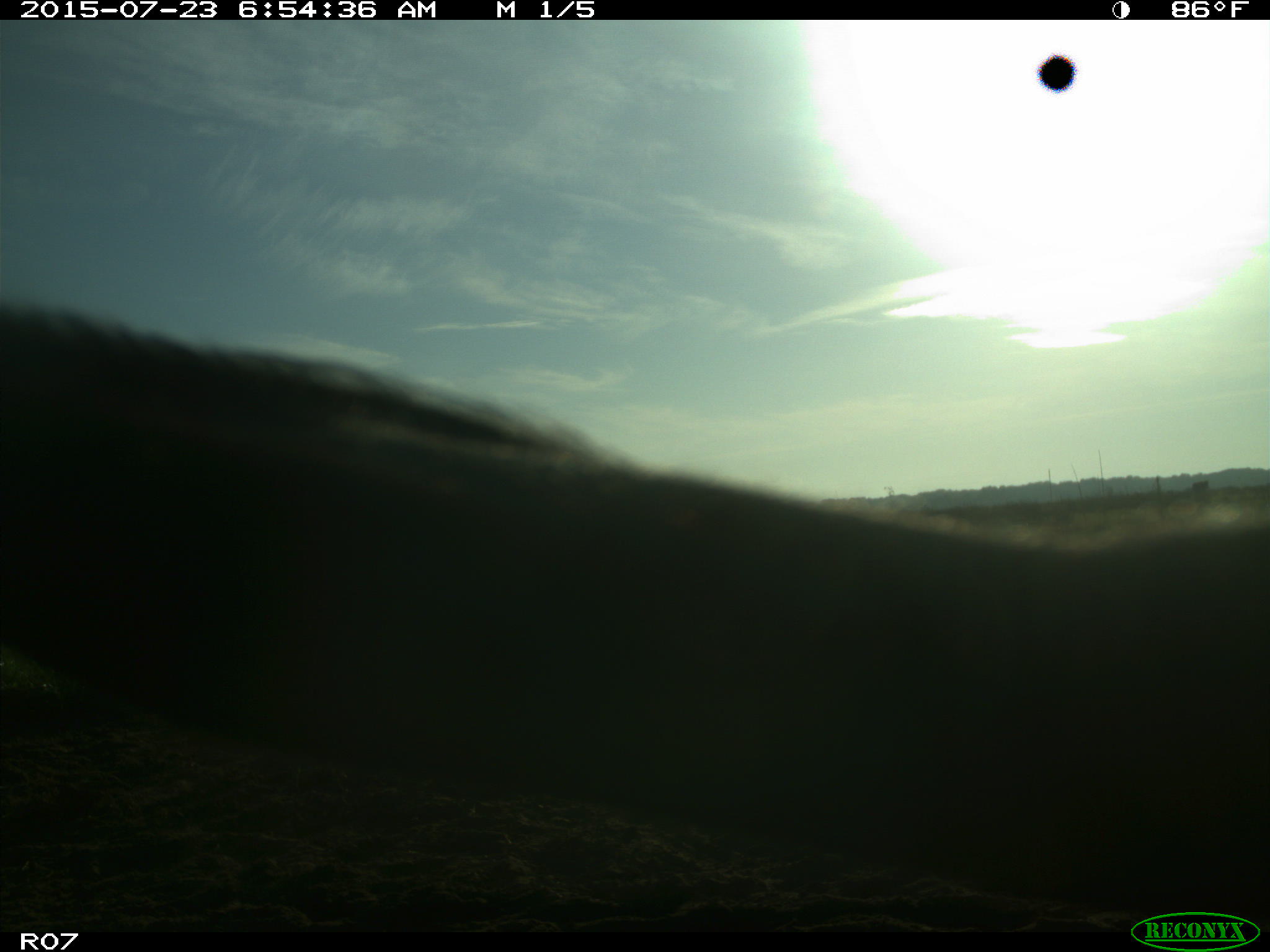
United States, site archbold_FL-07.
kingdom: Animalia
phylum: Chordata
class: Mammalia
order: Artiodactyla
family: Bovidae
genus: Bos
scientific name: Bos taurus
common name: domestic cow